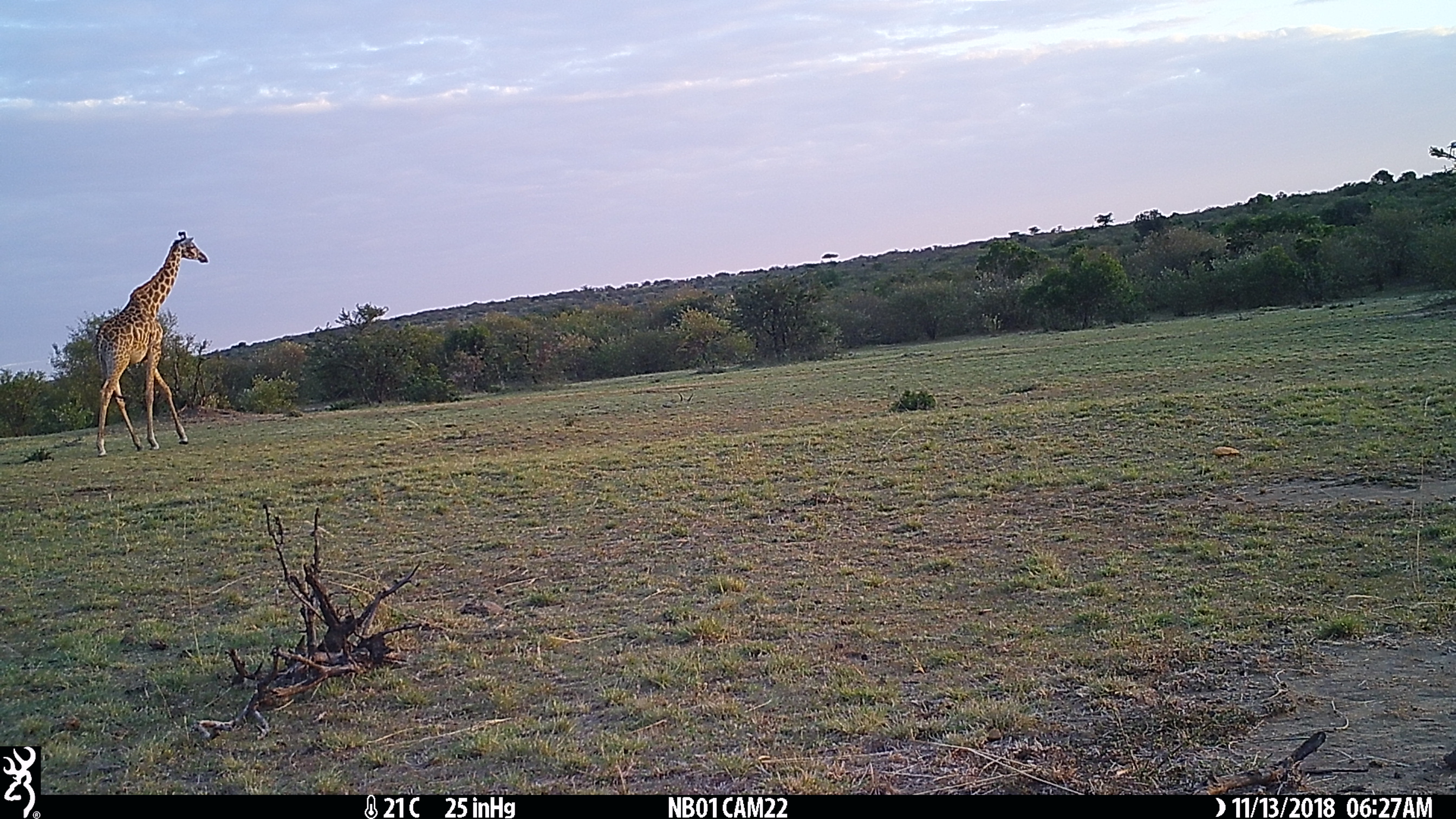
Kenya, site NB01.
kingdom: Animalia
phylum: Chordata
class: Mammalia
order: Artiodactyla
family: Giraffidae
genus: Giraffa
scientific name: Giraffa camelopardalis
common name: northern giraffe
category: giraffe